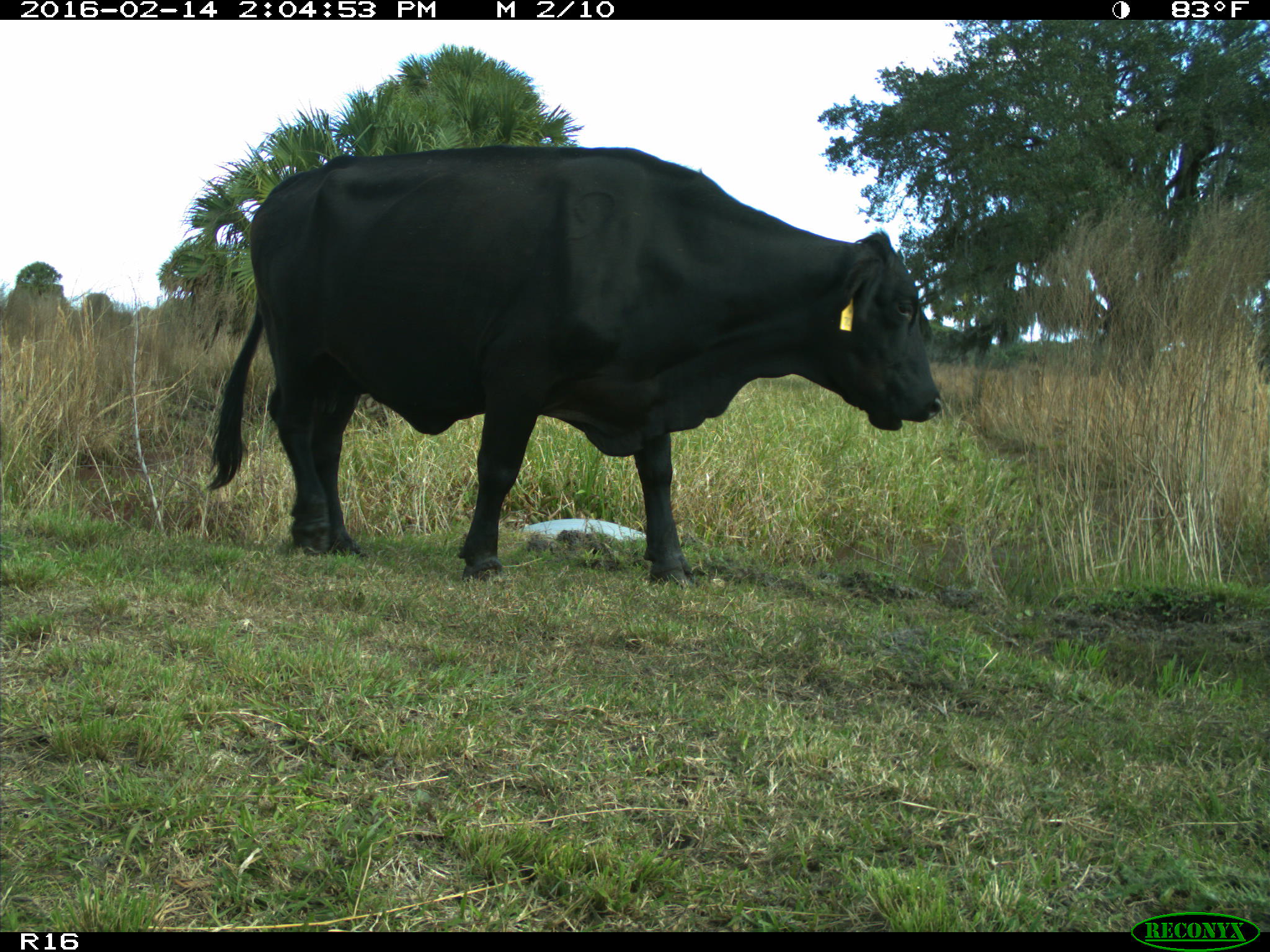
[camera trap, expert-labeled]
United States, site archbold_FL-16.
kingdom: Animalia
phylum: Chordata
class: Mammalia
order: Artiodactyla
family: Bovidae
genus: Bos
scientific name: Bos taurus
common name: domestic cow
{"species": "Bos taurus (domestic cow)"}